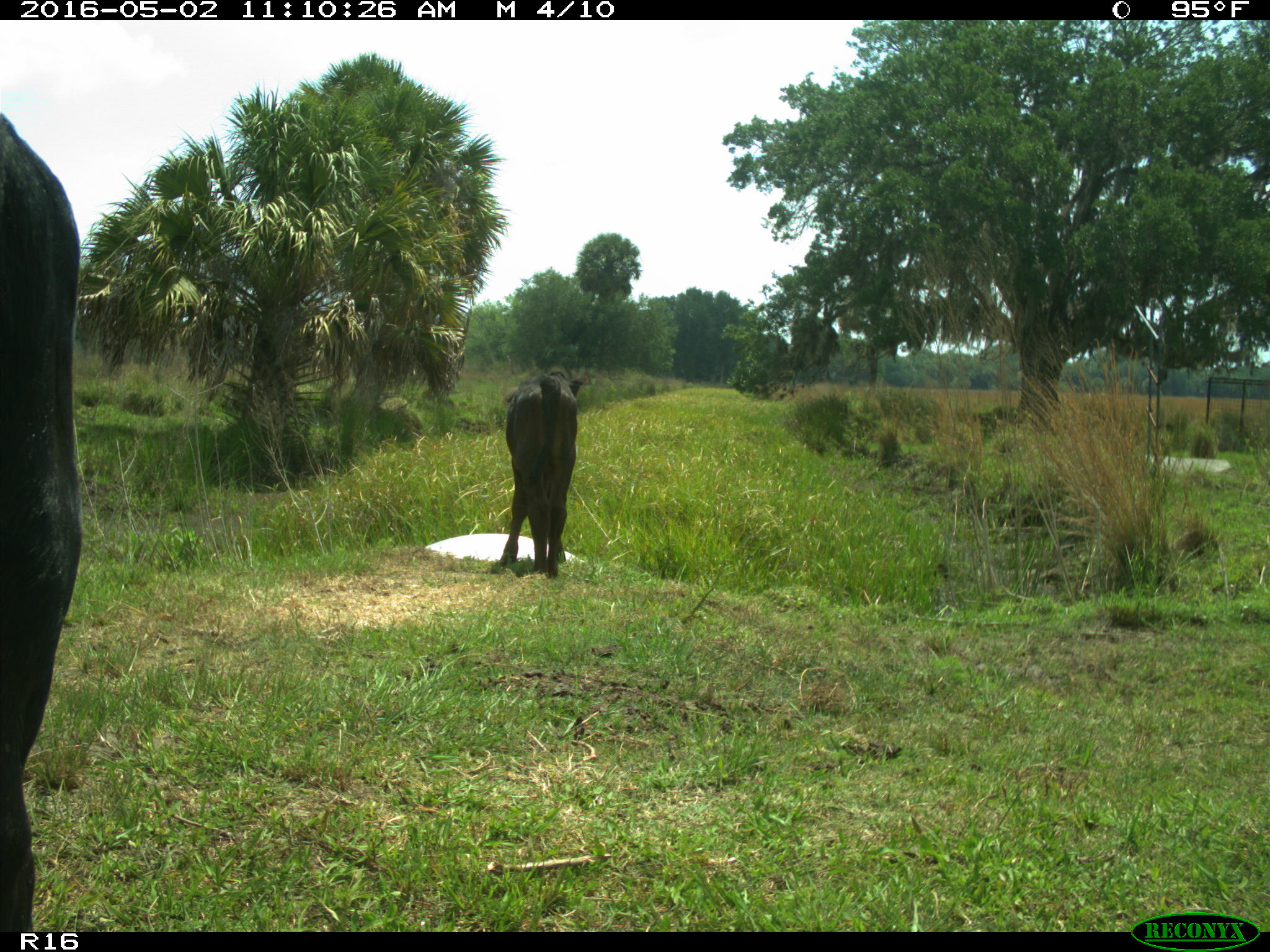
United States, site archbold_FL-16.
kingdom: Animalia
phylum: Chordata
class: Mammalia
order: Artiodactyla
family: Bovidae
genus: Bos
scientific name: Bos taurus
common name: domestic cow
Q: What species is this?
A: Bos taurus (domestic cow).